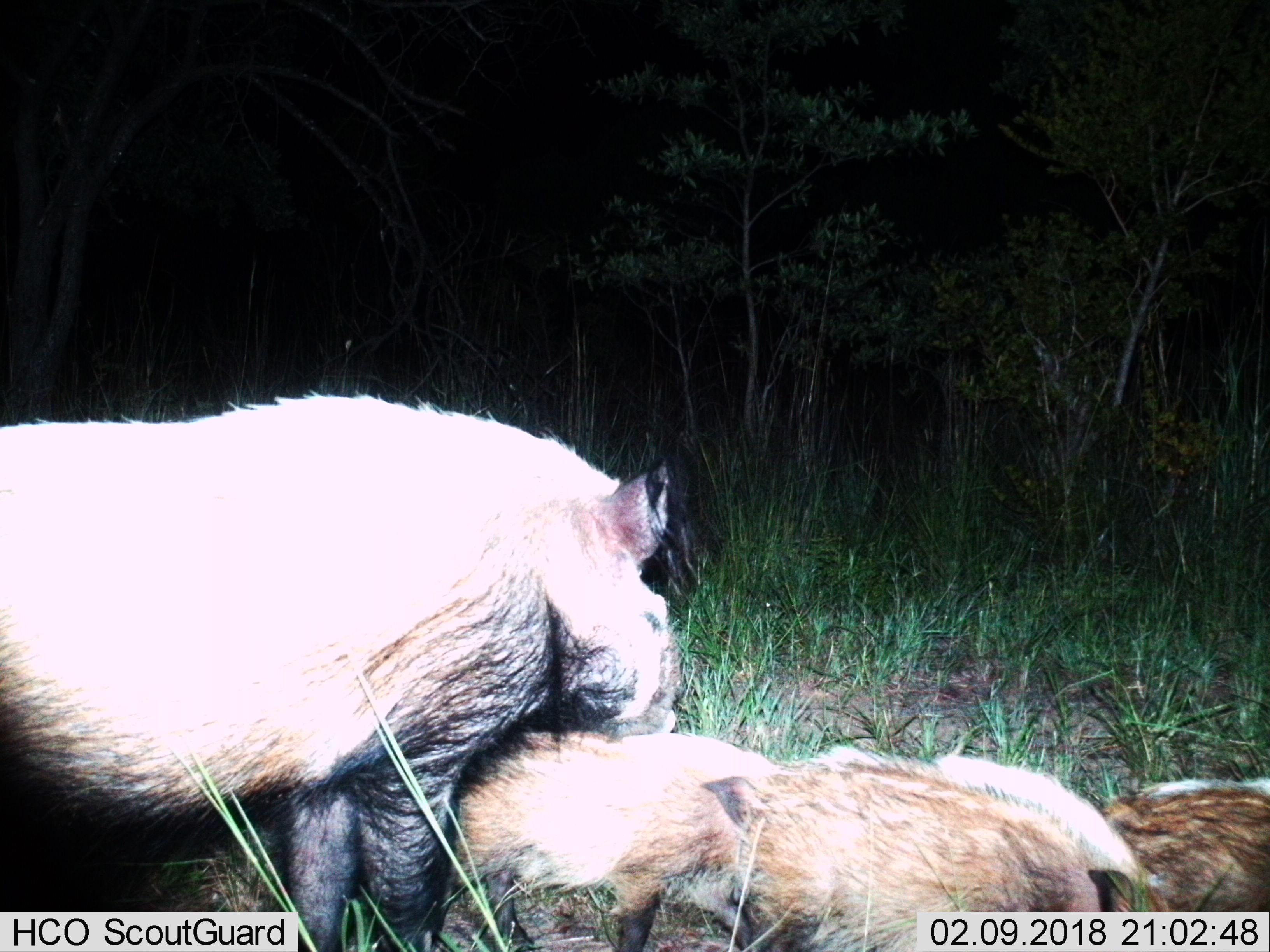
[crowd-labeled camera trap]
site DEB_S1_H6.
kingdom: Animalia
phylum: Chordata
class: Mammalia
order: Artiodactyla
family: Suidae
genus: Potamochoerus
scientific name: Potamochoerus larvatus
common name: bushpig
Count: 4.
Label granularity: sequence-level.